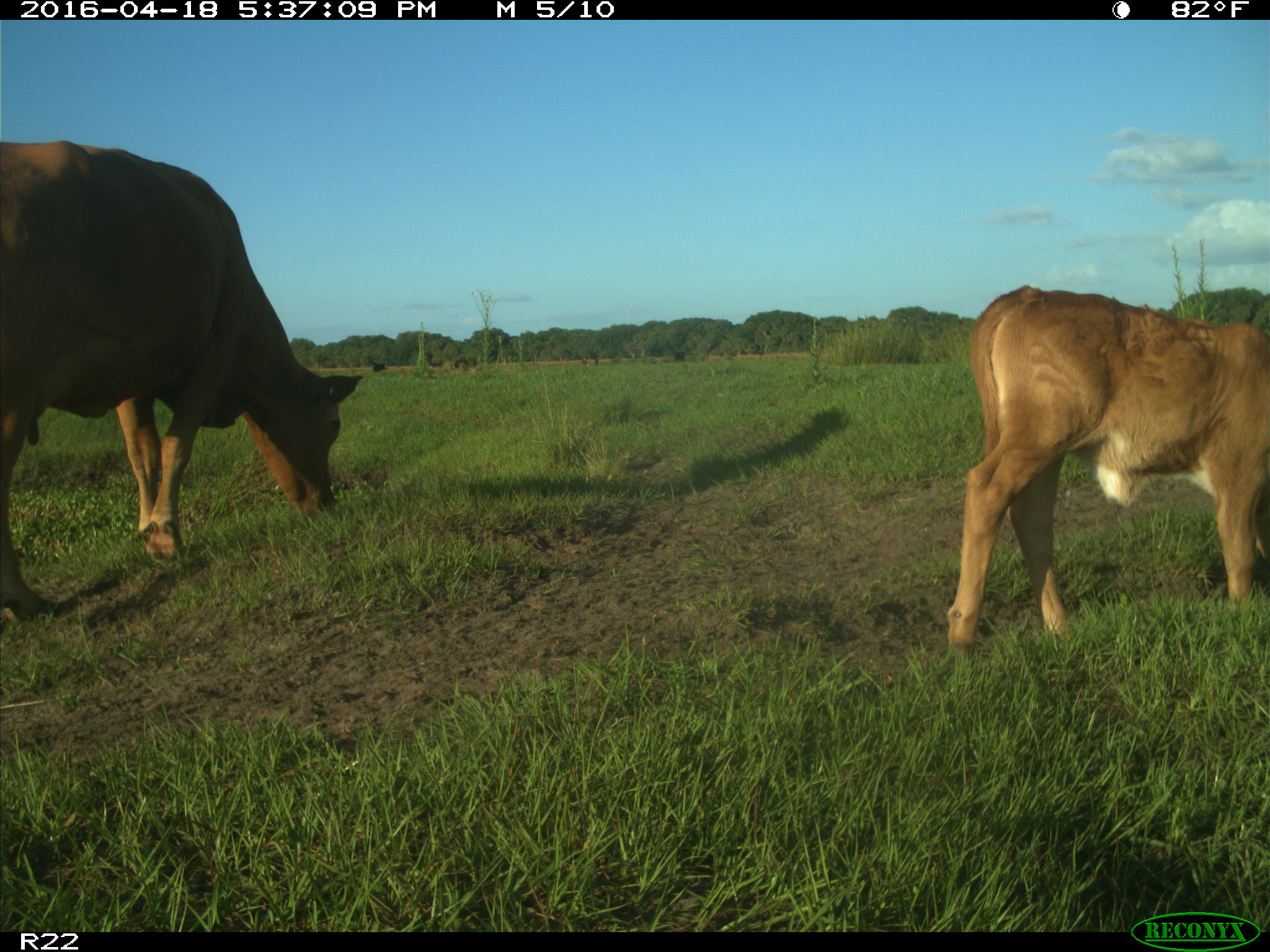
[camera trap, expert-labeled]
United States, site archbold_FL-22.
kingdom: Animalia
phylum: Chordata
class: Mammalia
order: Artiodactyla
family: Bovidae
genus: Bos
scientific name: Bos taurus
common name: domestic cow